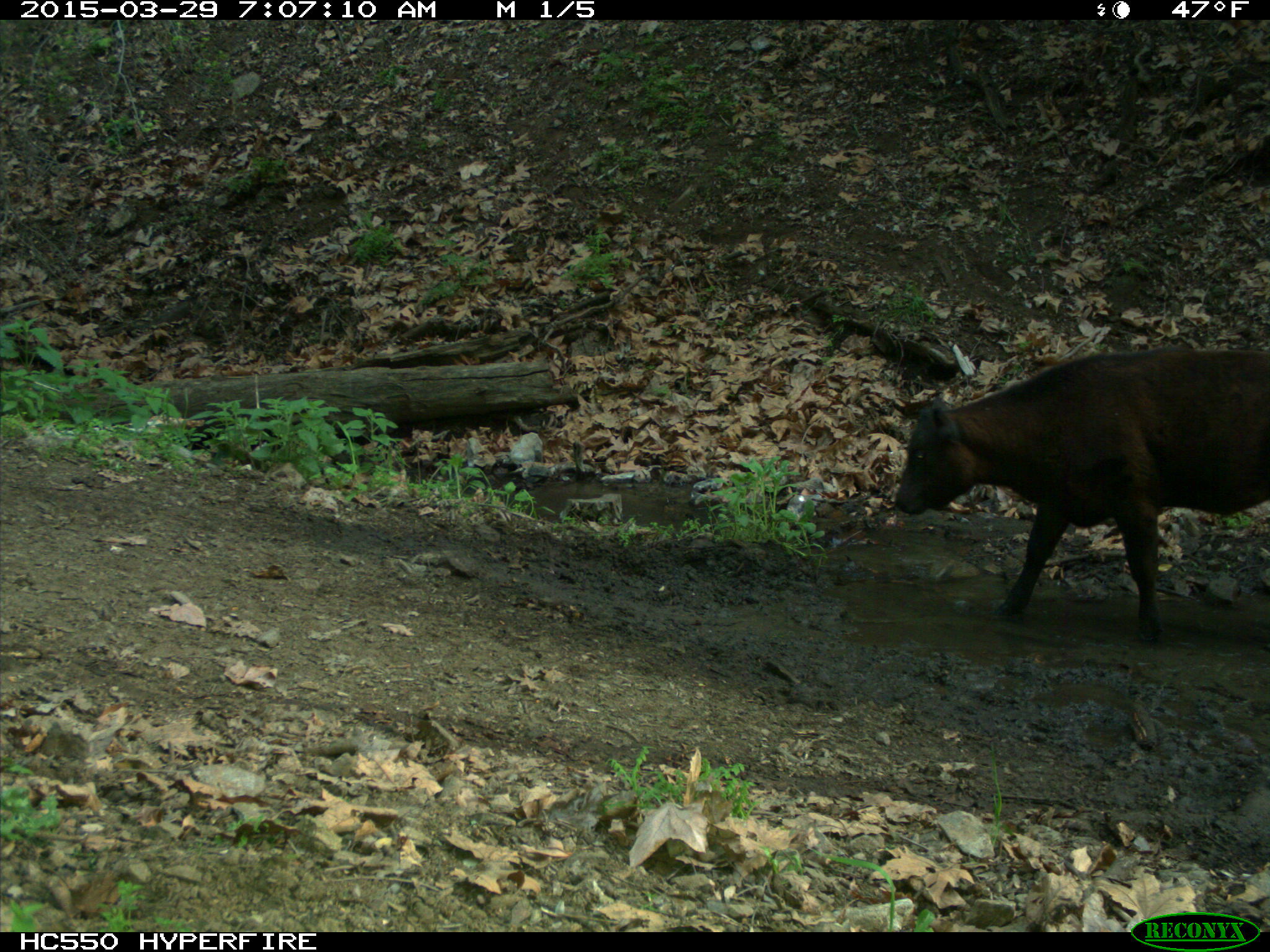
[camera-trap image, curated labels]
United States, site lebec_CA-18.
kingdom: Animalia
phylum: Chordata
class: Mammalia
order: Artiodactyla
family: Bovidae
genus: Bos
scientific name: Bos taurus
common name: domestic cow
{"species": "Bos taurus (domestic cow)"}